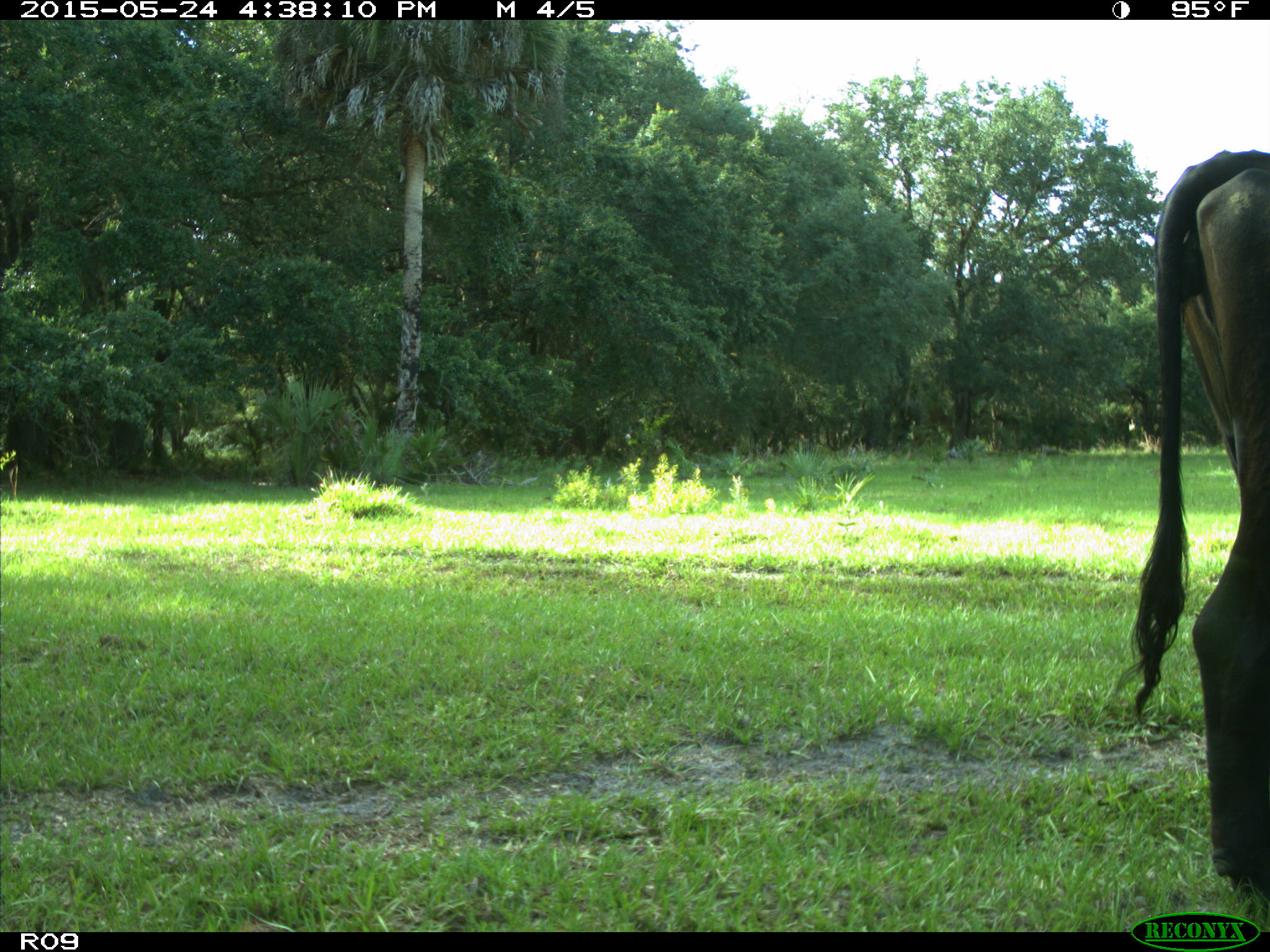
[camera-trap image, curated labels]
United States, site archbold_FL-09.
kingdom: Animalia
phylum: Chordata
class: Mammalia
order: Artiodactyla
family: Bovidae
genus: Bos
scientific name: Bos taurus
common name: domestic cow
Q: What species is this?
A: Bos taurus (domestic cow).